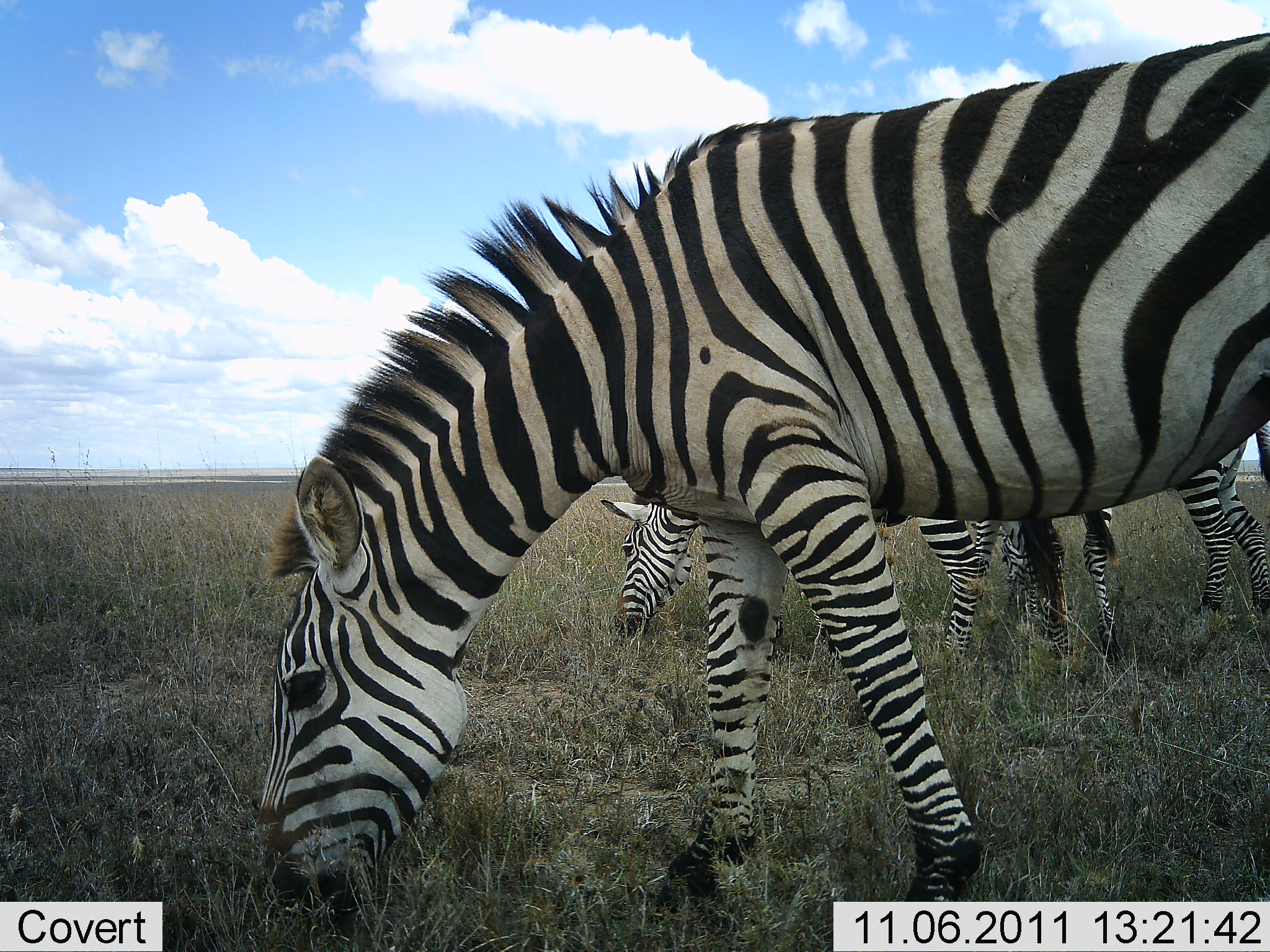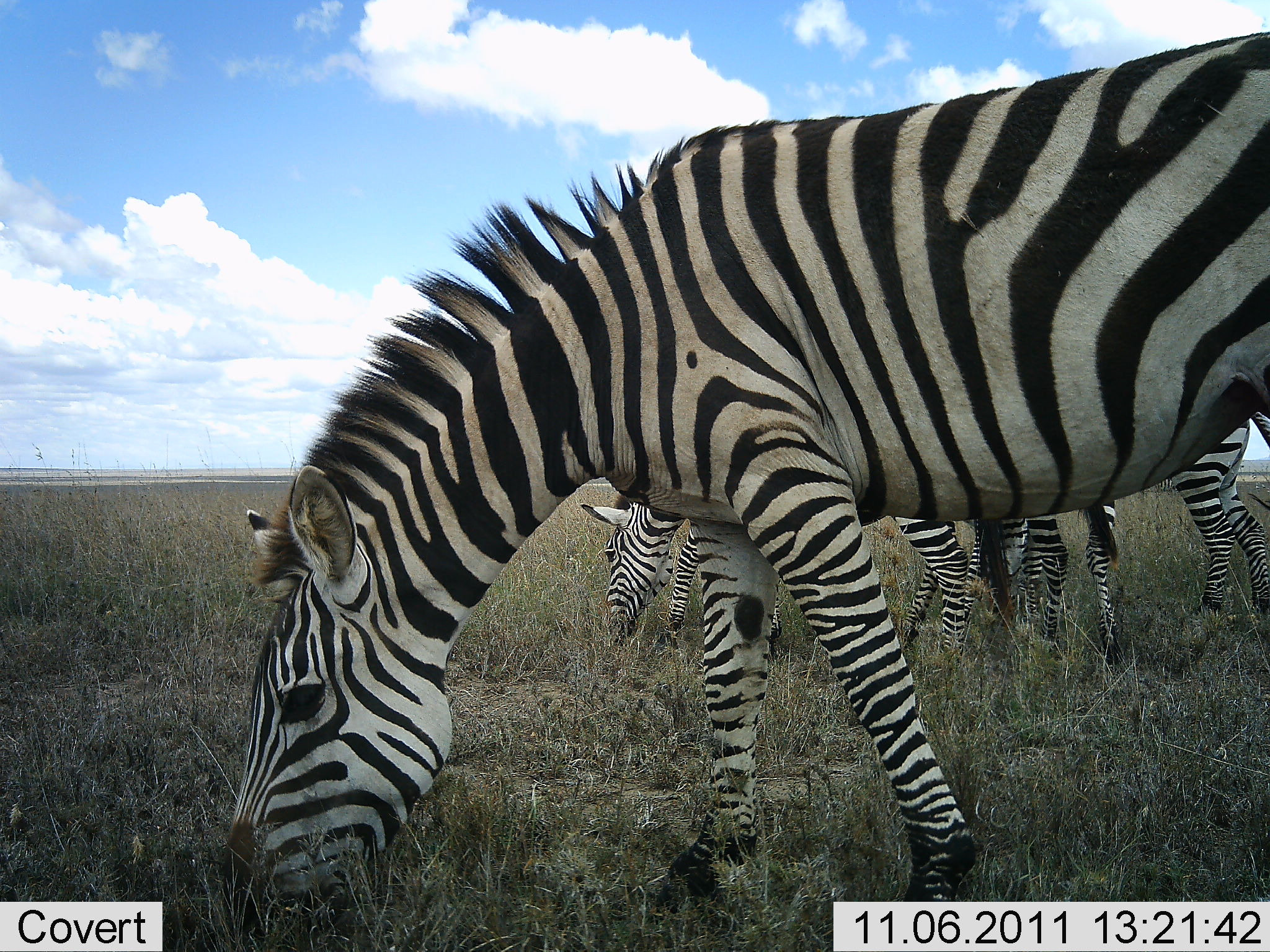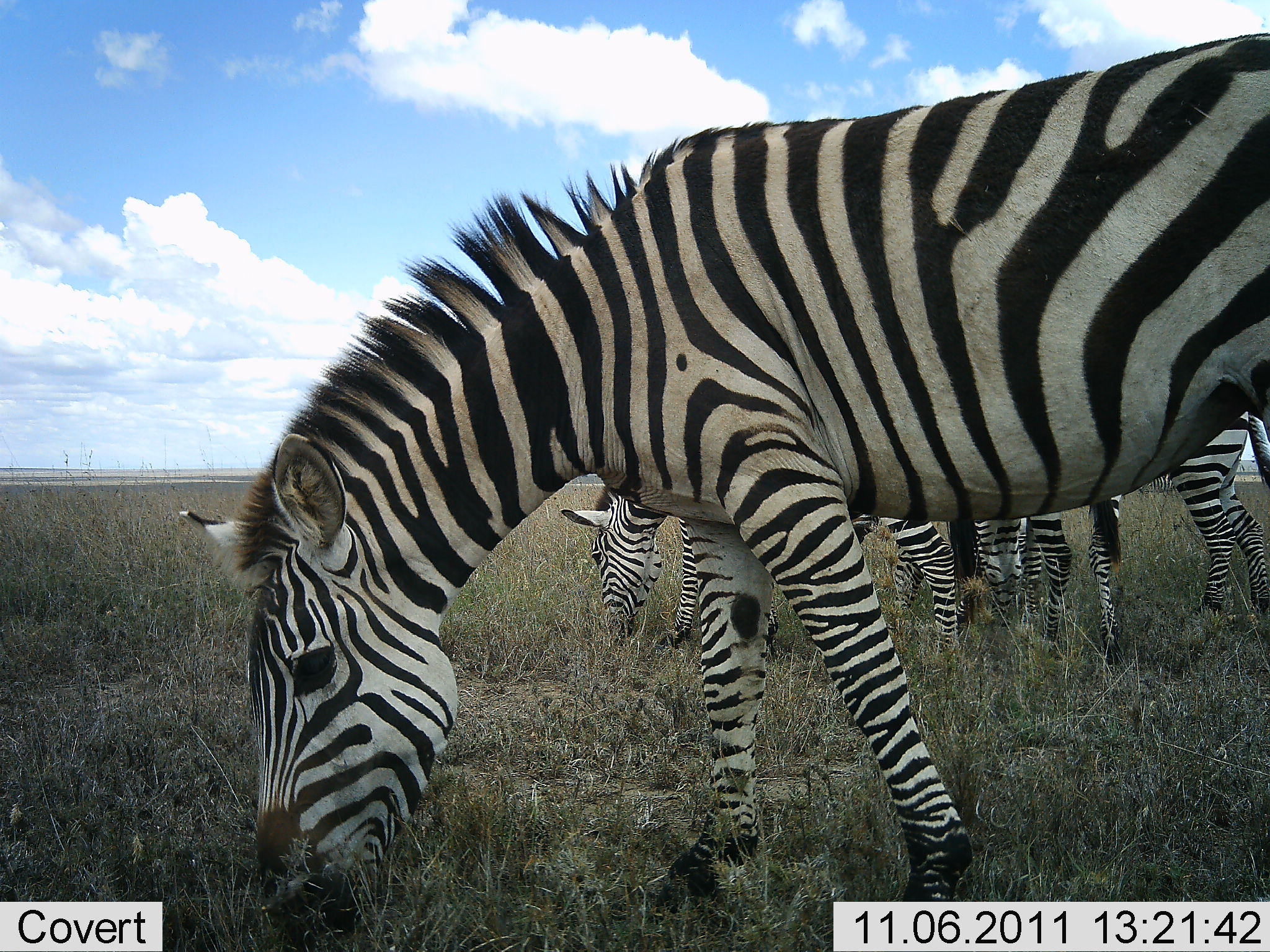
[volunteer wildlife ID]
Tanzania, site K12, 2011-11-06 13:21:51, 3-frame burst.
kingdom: Animalia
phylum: Chordata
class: Mammalia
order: Perissodactyla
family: Equidae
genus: Equus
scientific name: Equus quagga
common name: plains zebra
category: zebra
Zebra (plains zebra) (Equus quagga), count 3. Behavior (volunteer vote fractions): standing 14%, resting 0%, moving 0%, interacting 0%. Young present (vote fraction): 0%. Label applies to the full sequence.